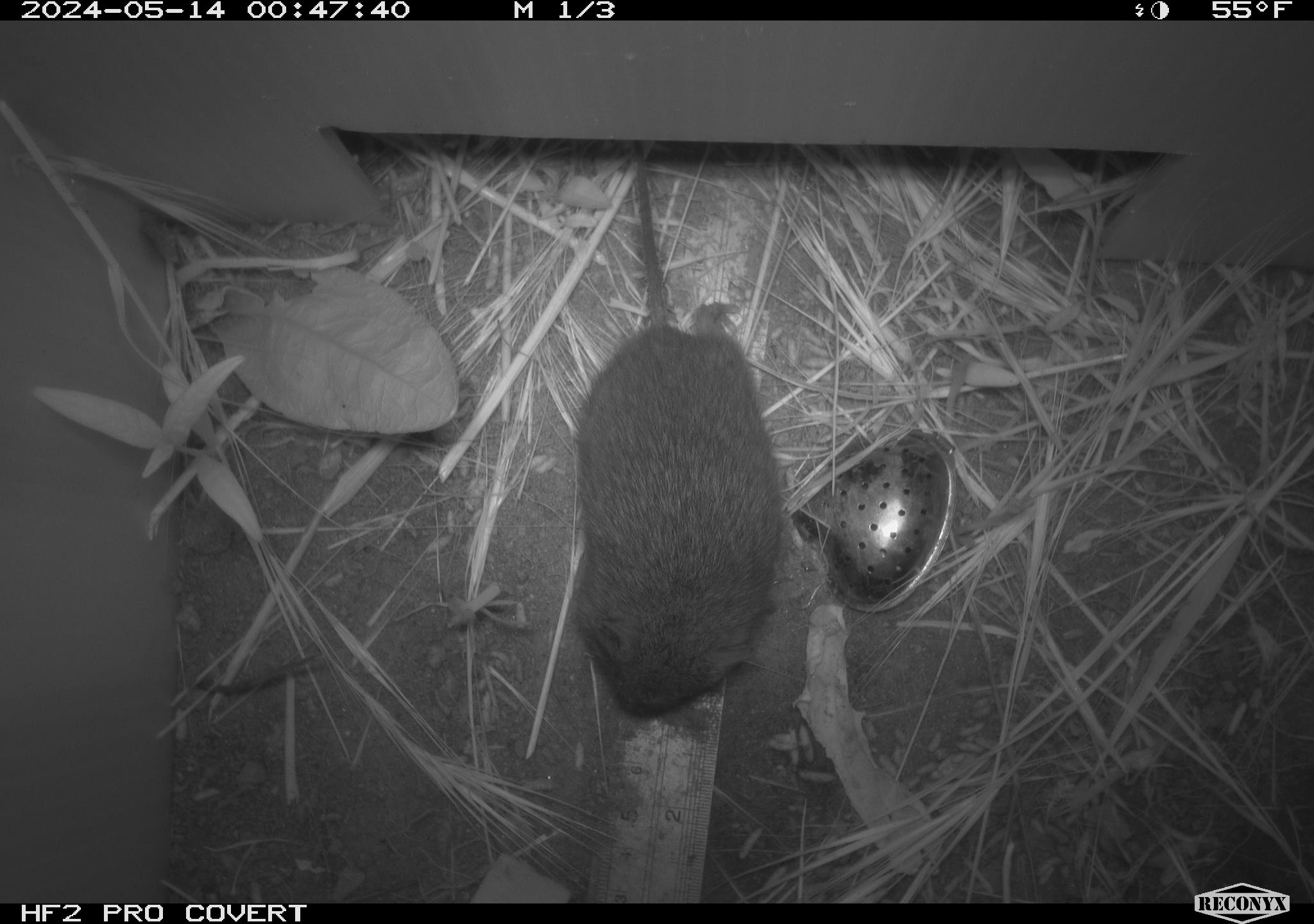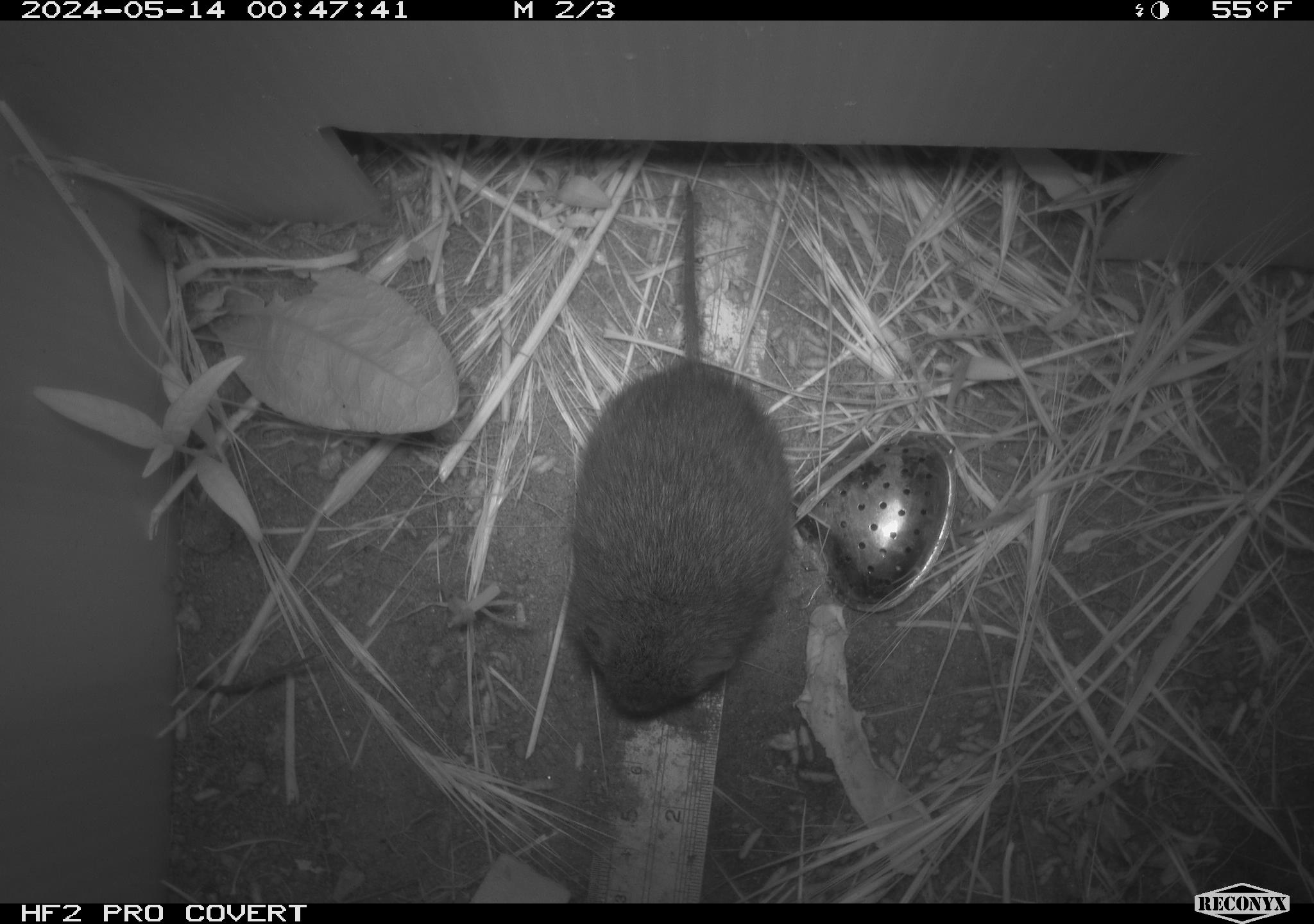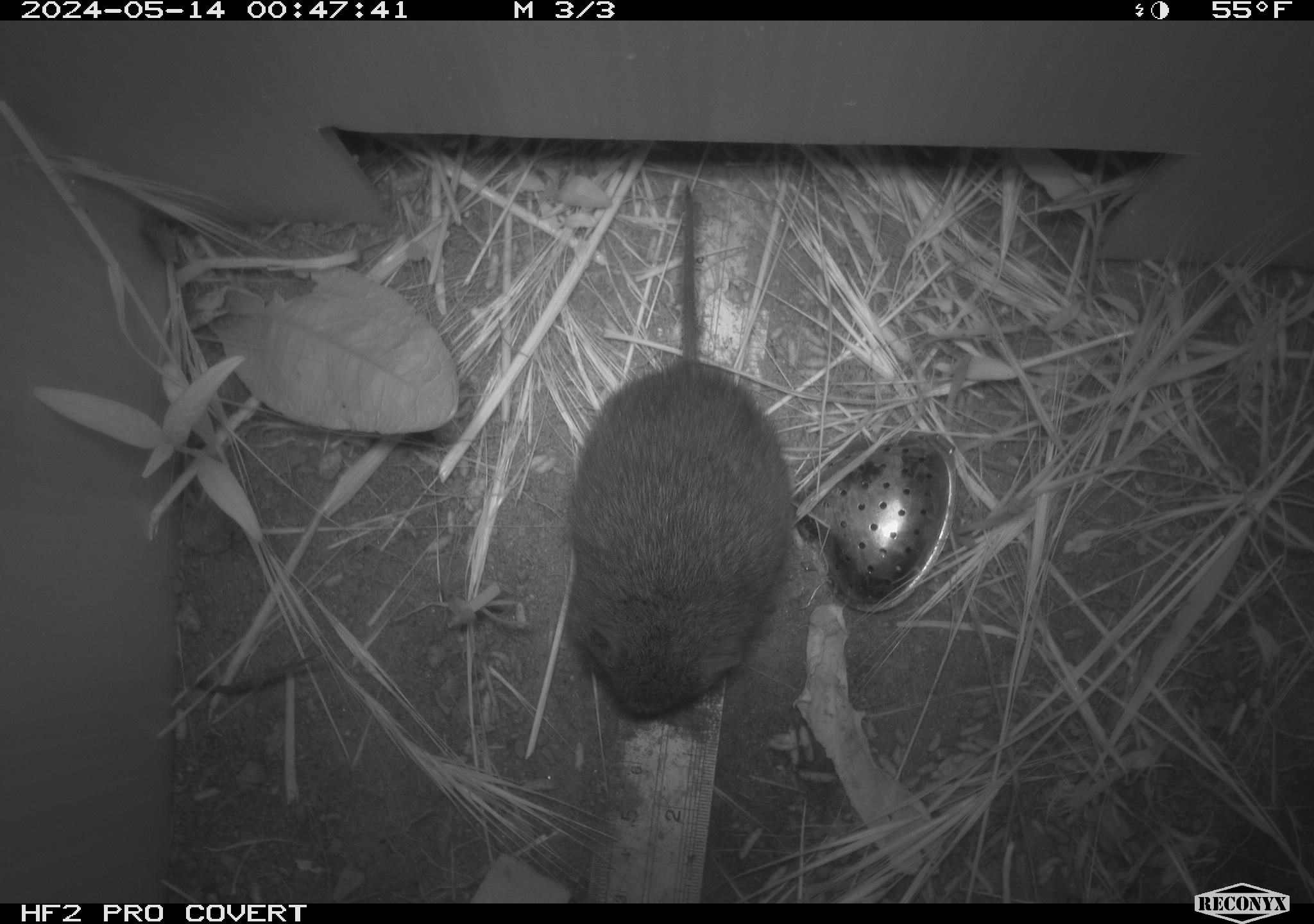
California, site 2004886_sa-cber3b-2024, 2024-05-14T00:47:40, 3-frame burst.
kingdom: Animalia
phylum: Chordata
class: Mammalia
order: Rodentia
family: Cricetidae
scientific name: Arvicolinae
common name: voles, lemmings, and muskrats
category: arvicolinae subfamily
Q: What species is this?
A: Arvicolinae subfamily (voles, lemmings, and muskrats) (Arvicolinae).